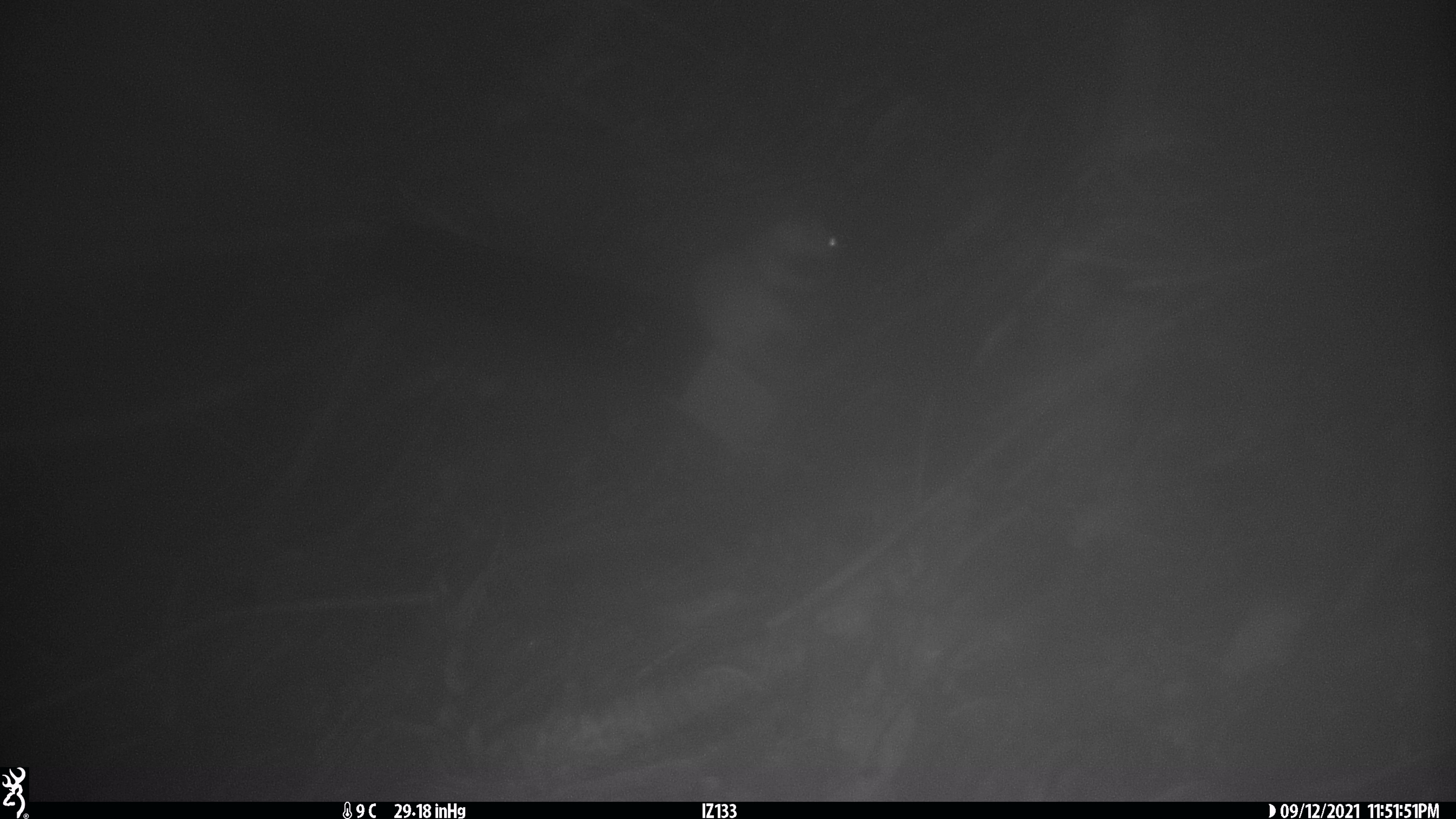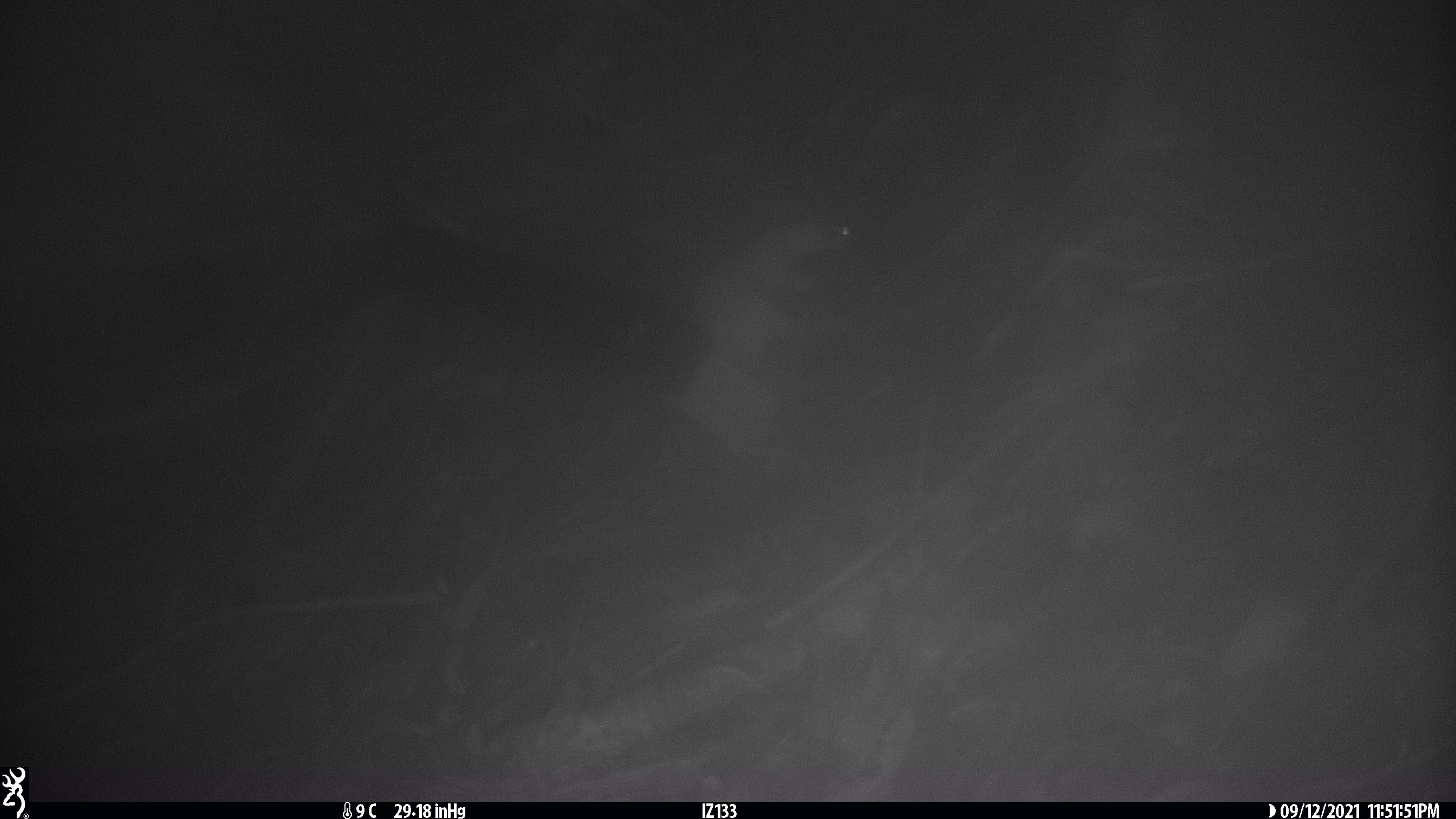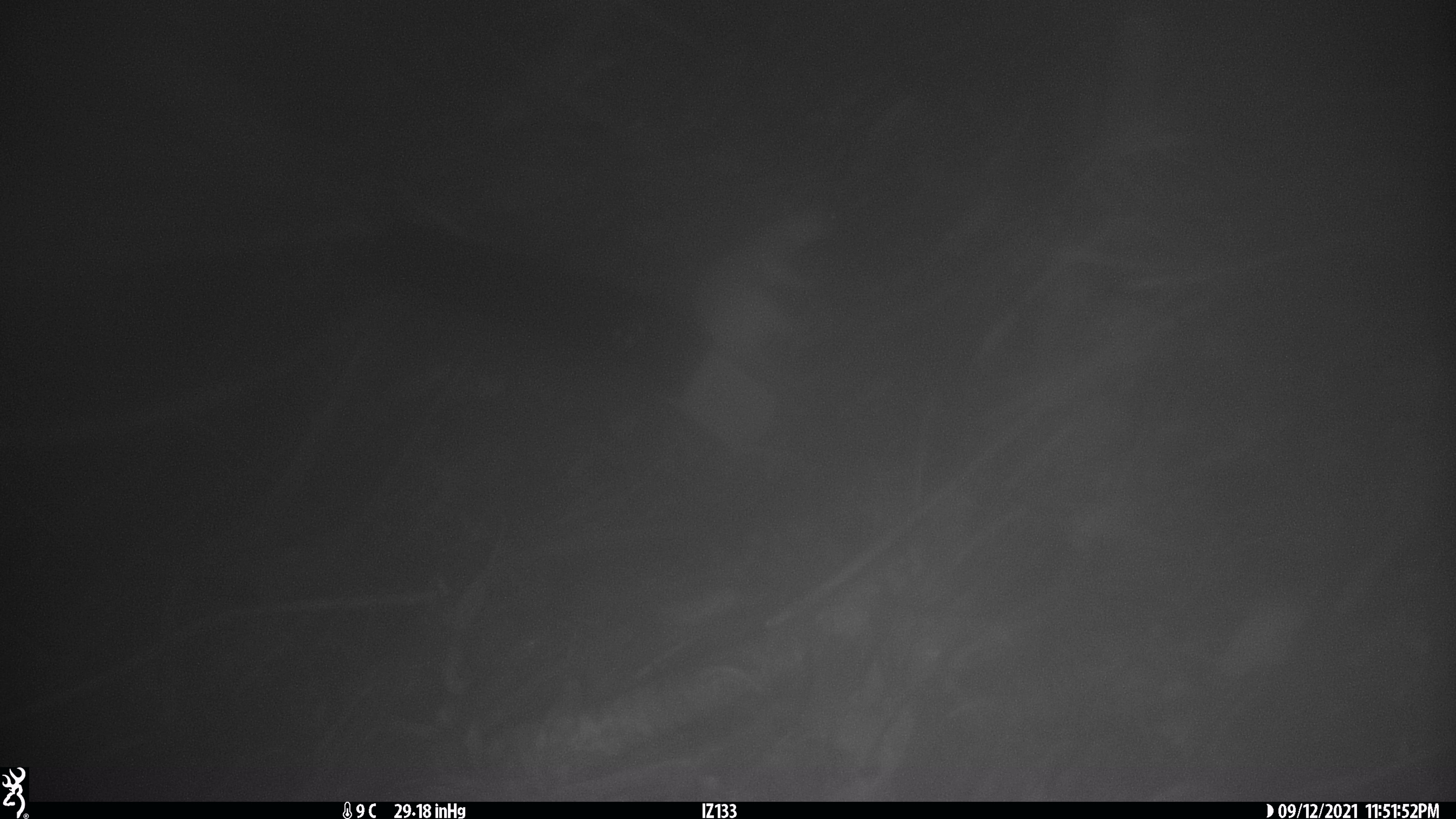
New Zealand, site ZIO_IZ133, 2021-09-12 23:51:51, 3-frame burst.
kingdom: Animalia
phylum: Chordata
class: Mammalia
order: Carnivora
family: Mustelidae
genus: Mustela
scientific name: Mustela erminea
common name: stoat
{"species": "stoat (Mustela erminea)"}